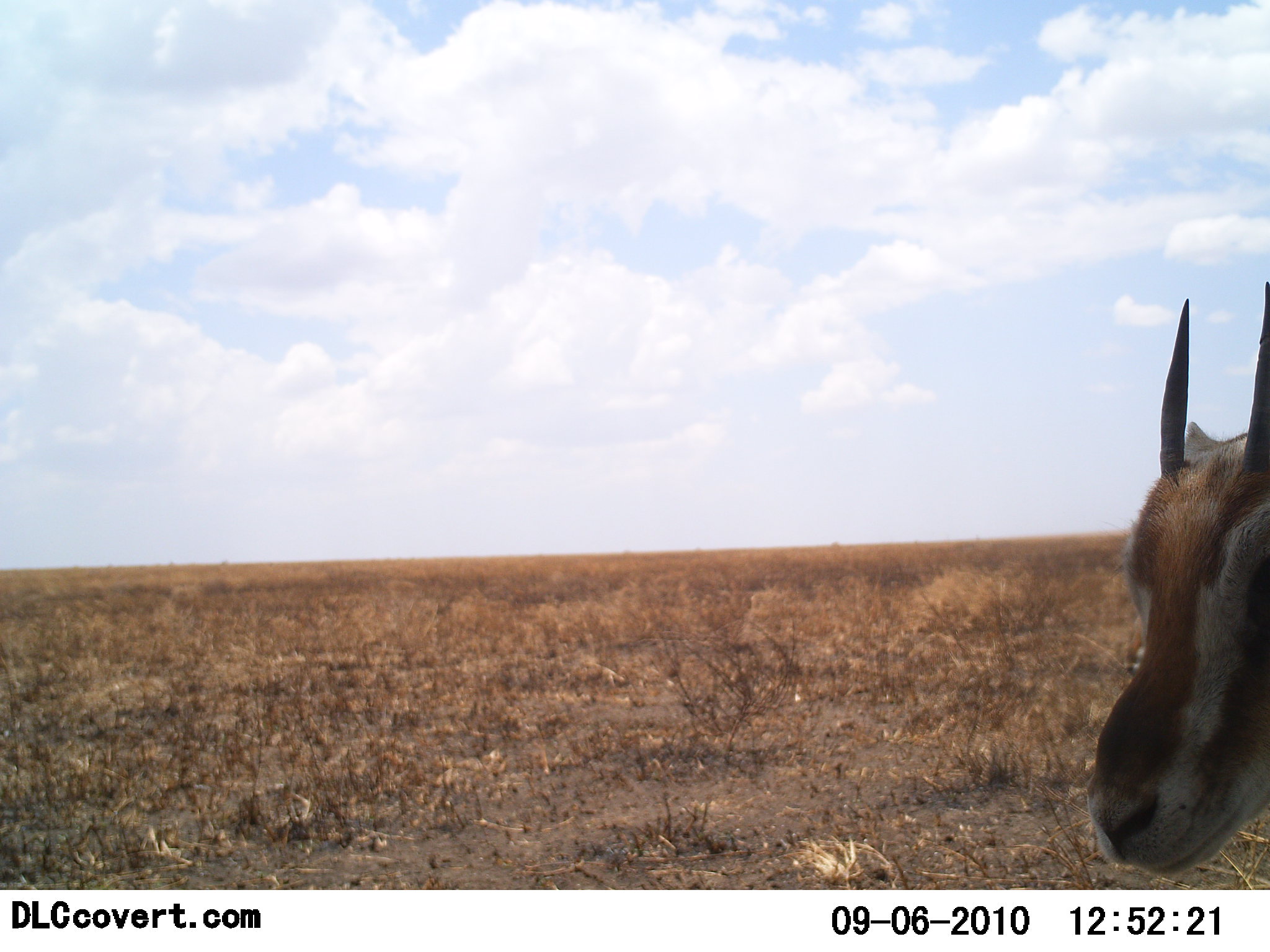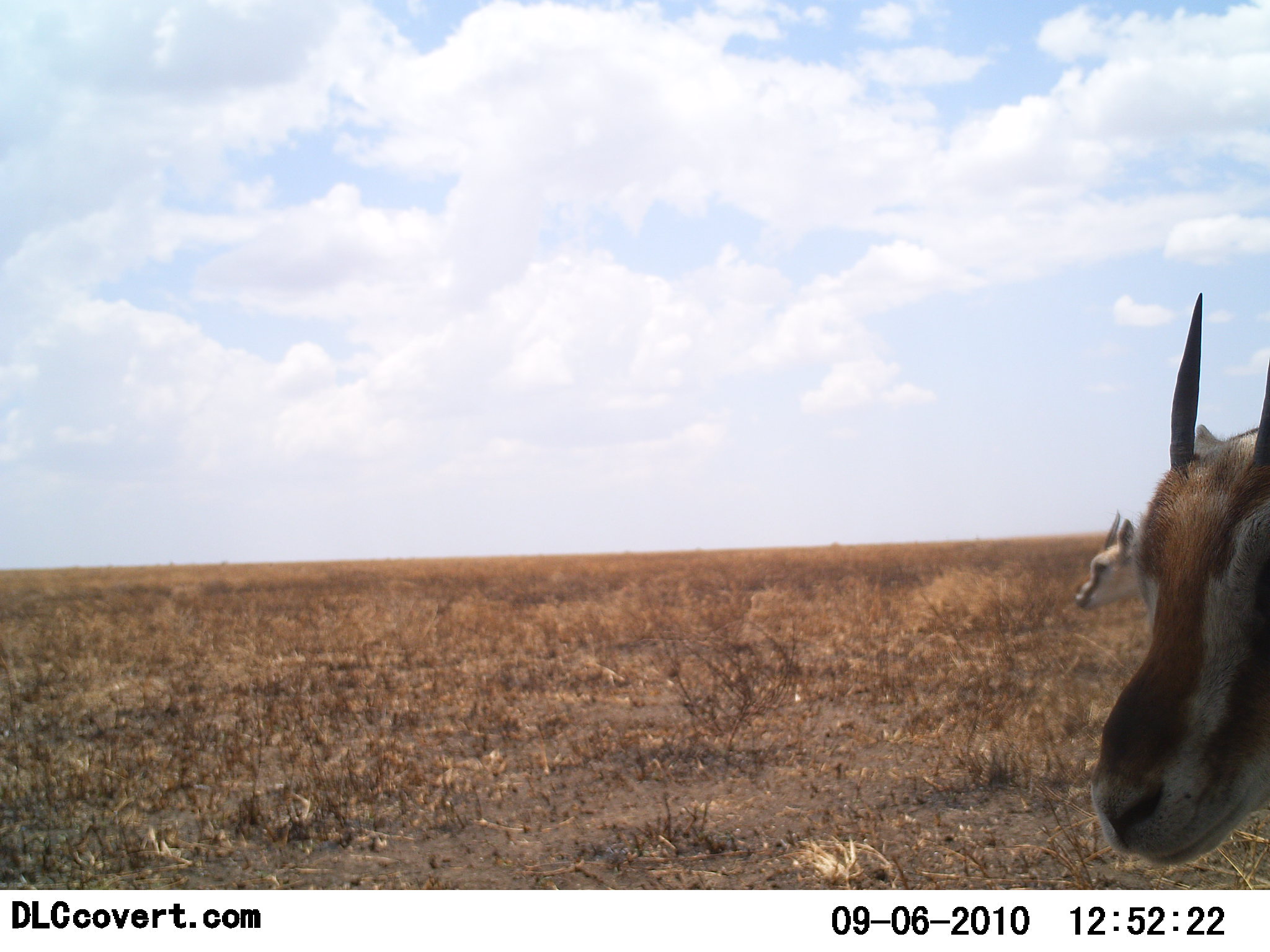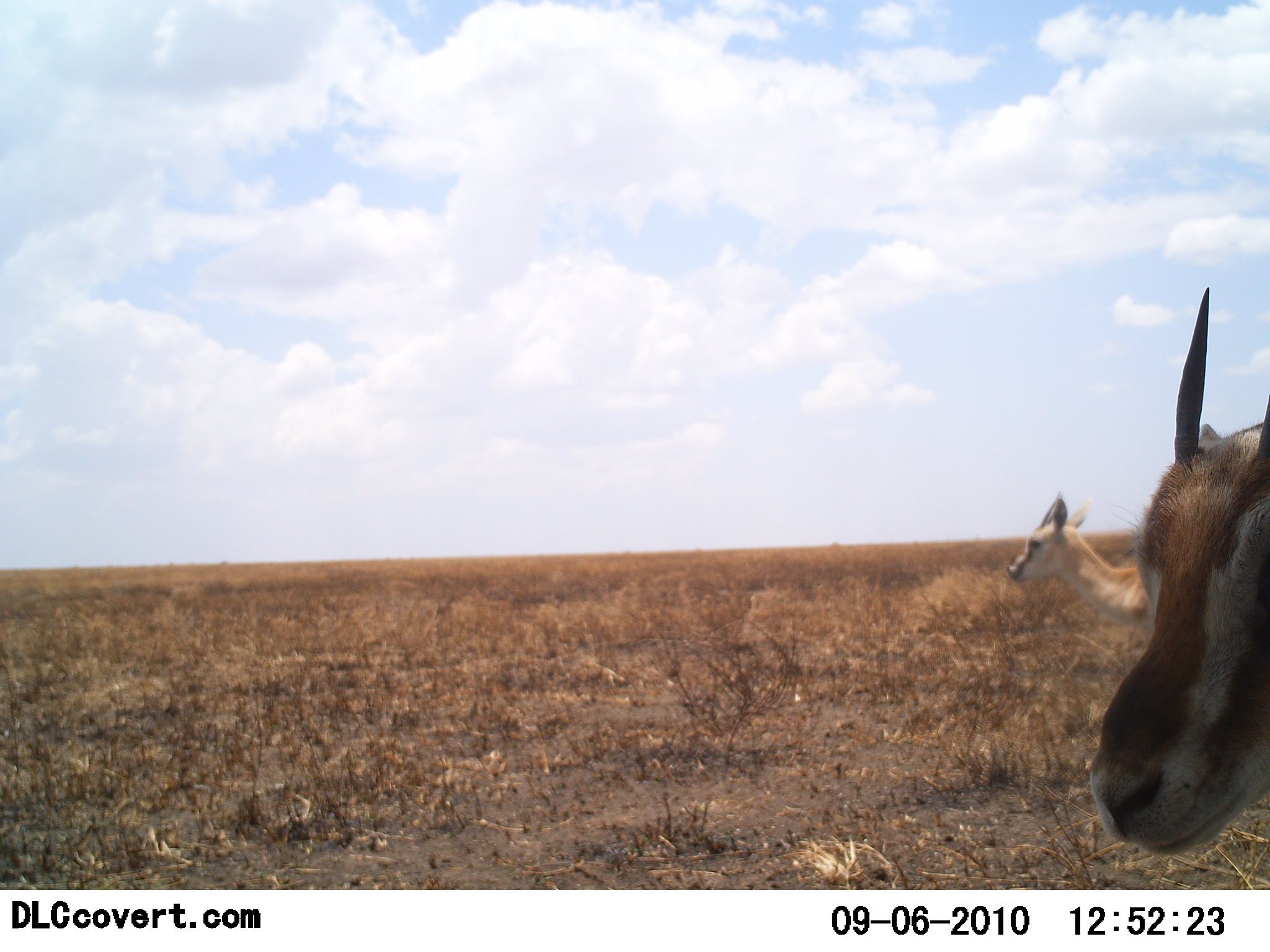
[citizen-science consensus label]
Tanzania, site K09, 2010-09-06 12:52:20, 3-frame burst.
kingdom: Animalia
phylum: Chordata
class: Mammalia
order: Artiodactyla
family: Bovidae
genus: Eudorcas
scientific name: Eudorcas thomsonii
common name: thomson's gazelle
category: gazellethomsons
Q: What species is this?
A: Gazellethomsons (thomson's gazelle) (Eudorcas thomsonii).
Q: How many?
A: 2.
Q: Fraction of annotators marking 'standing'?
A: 71%.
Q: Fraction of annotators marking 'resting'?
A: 0%.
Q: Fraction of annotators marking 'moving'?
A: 57%.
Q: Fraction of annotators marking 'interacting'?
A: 0%.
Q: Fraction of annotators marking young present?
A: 0%.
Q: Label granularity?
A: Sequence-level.